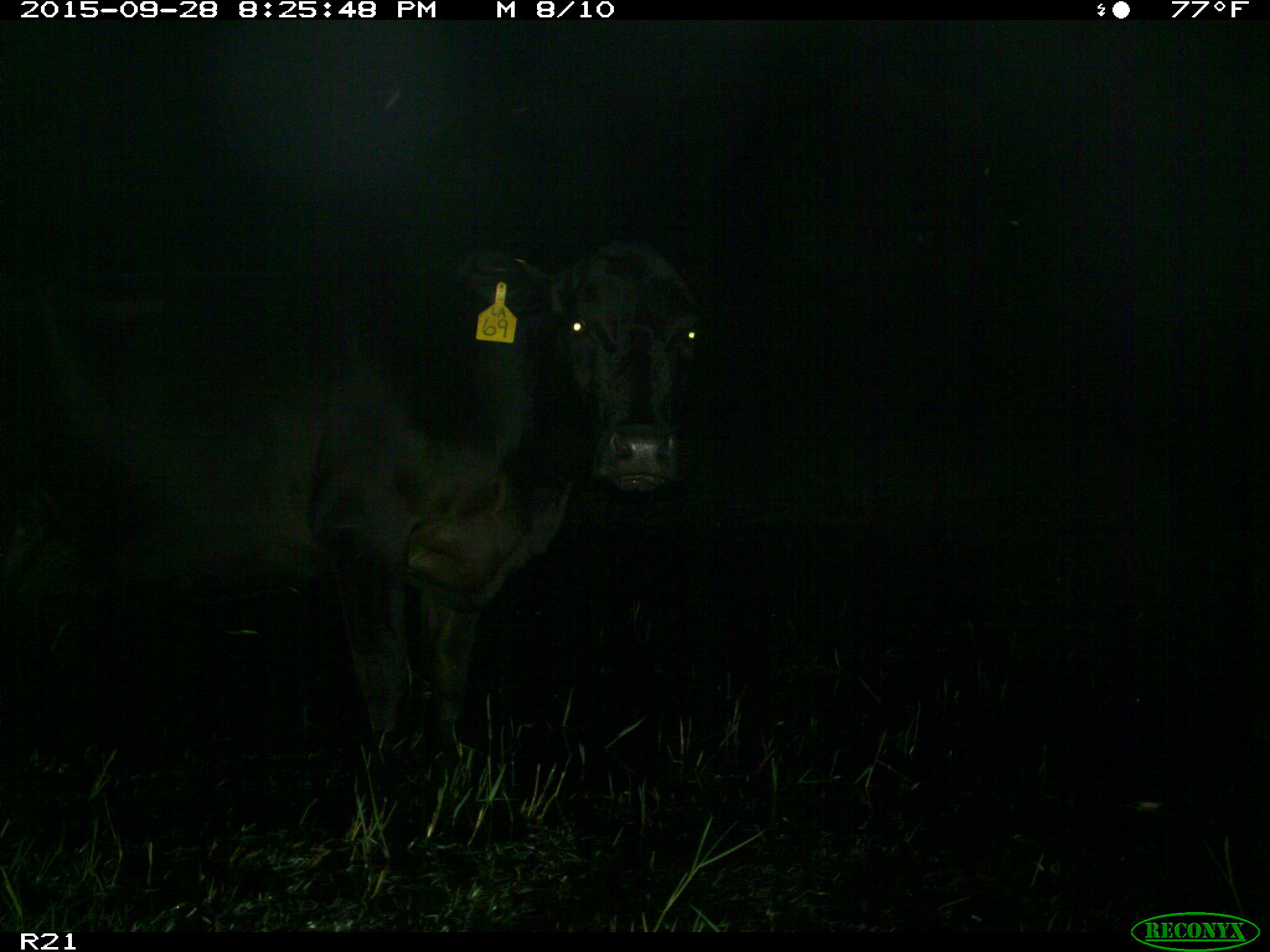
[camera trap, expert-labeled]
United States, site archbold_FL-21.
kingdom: Animalia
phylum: Chordata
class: Mammalia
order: Artiodactyla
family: Bovidae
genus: Bos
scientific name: Bos taurus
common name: domestic cow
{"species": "Bos taurus (domestic cow)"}